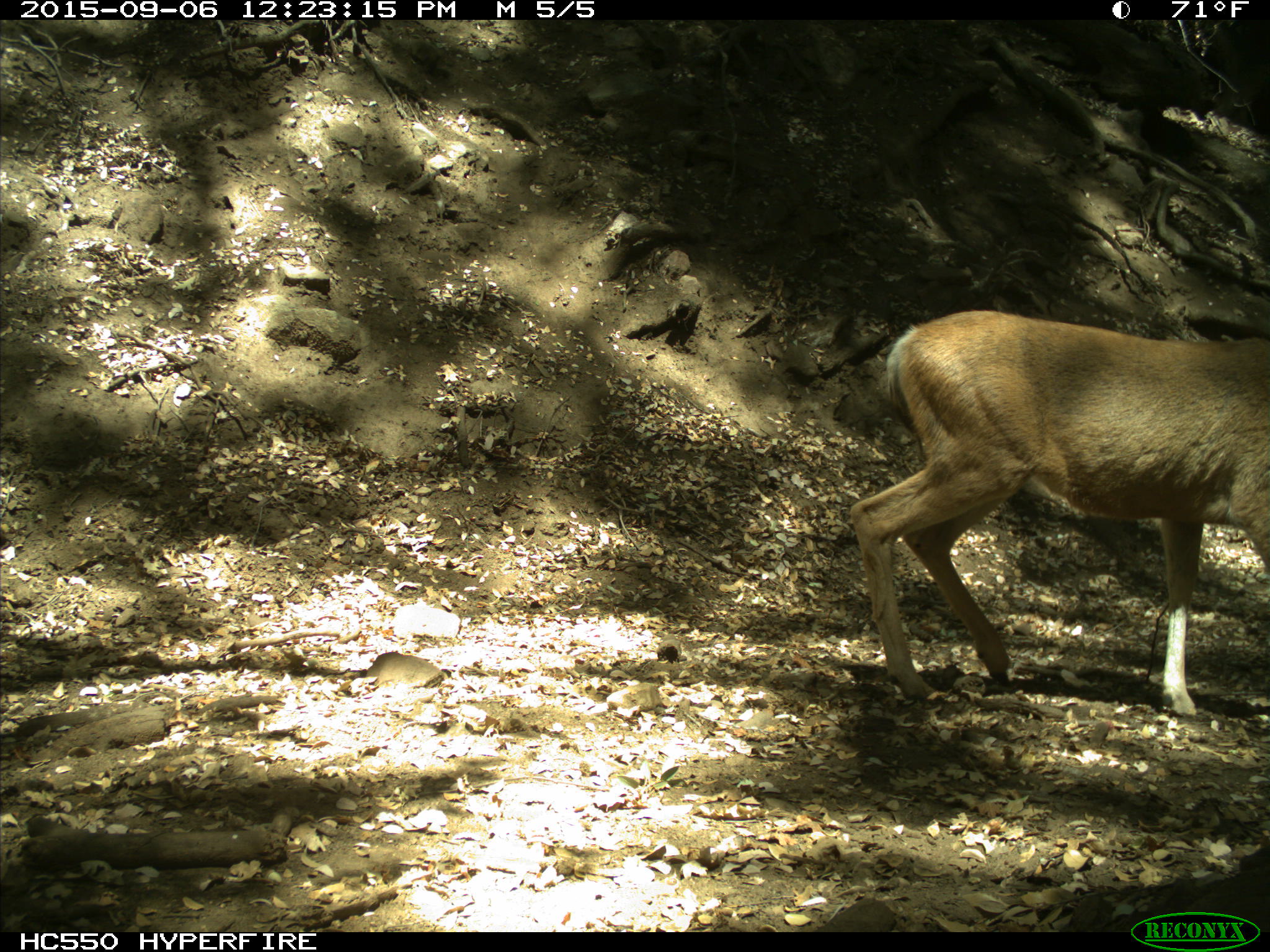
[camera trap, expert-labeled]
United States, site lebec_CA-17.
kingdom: Animalia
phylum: Chordata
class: Mammalia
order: Artiodactyla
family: Cervidae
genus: Odocoileus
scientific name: Odocoileus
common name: deer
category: unidentified deer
Unidentified deer (deer) (Odocoileus).